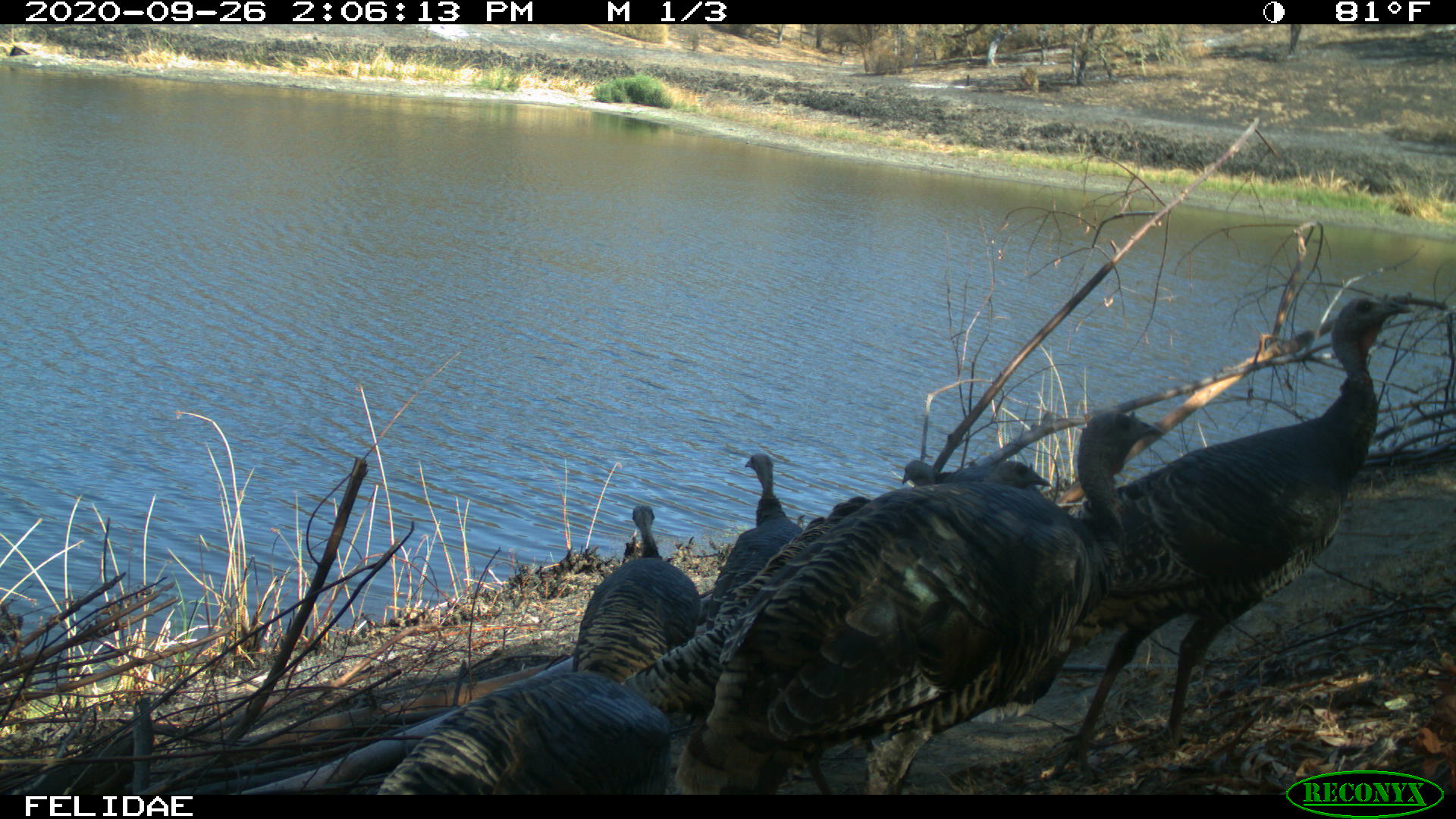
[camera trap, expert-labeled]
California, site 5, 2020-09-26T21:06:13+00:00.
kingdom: Animalia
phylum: Chordata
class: Aves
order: Galliformes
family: Phasianidae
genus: Meleagris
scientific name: Meleagris gallopavo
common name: turkey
Turkey (Meleagris gallopavo).